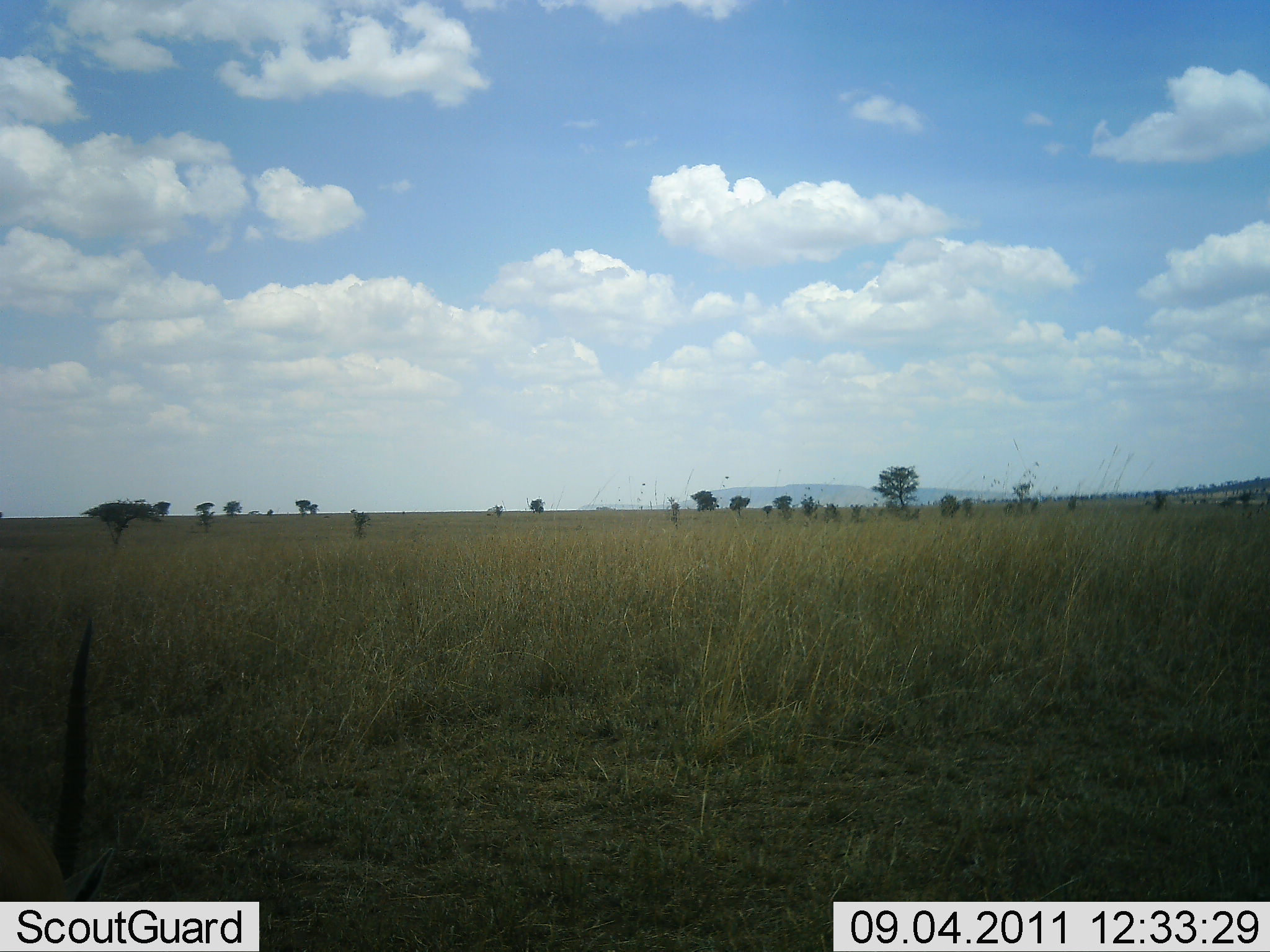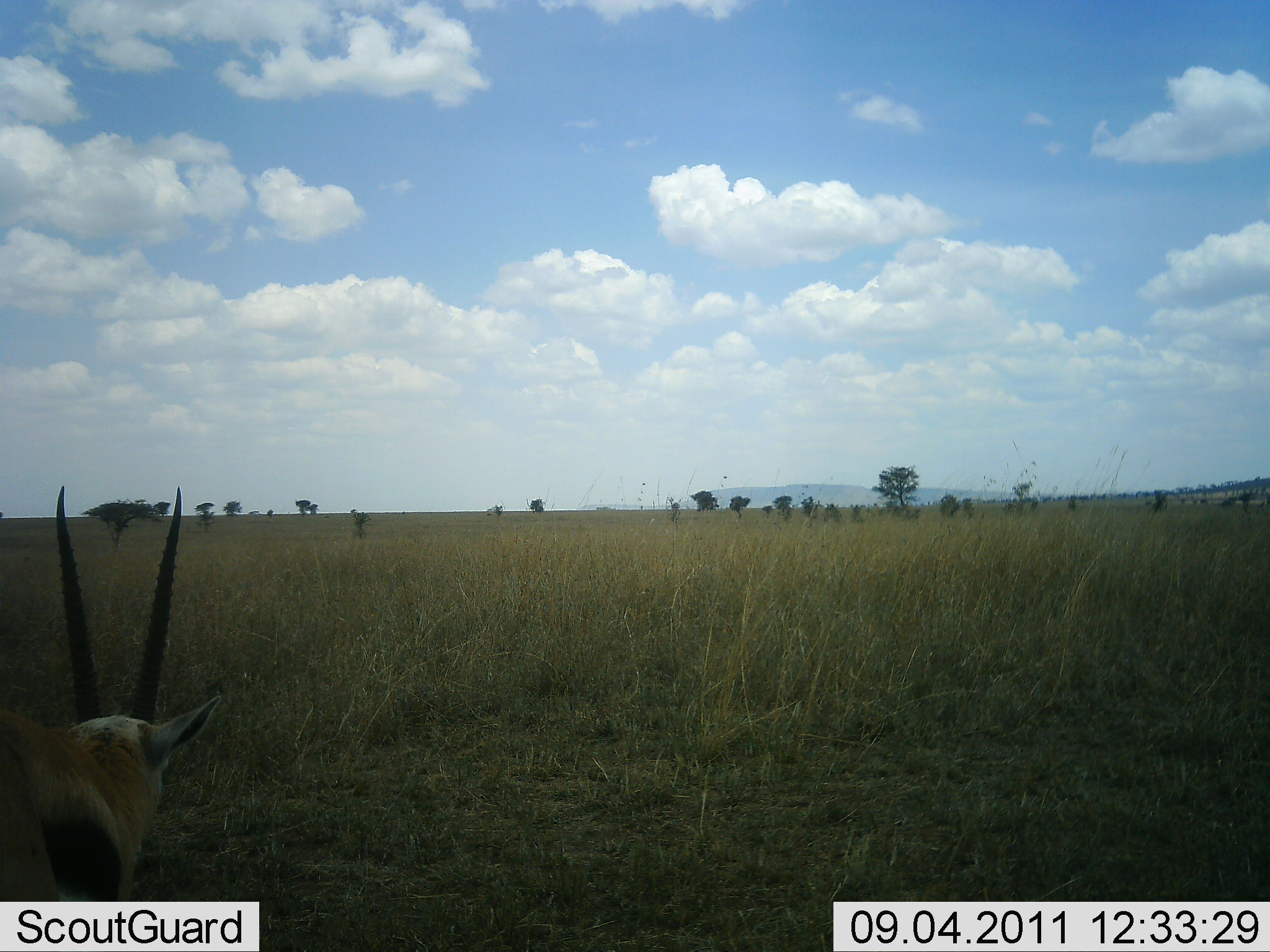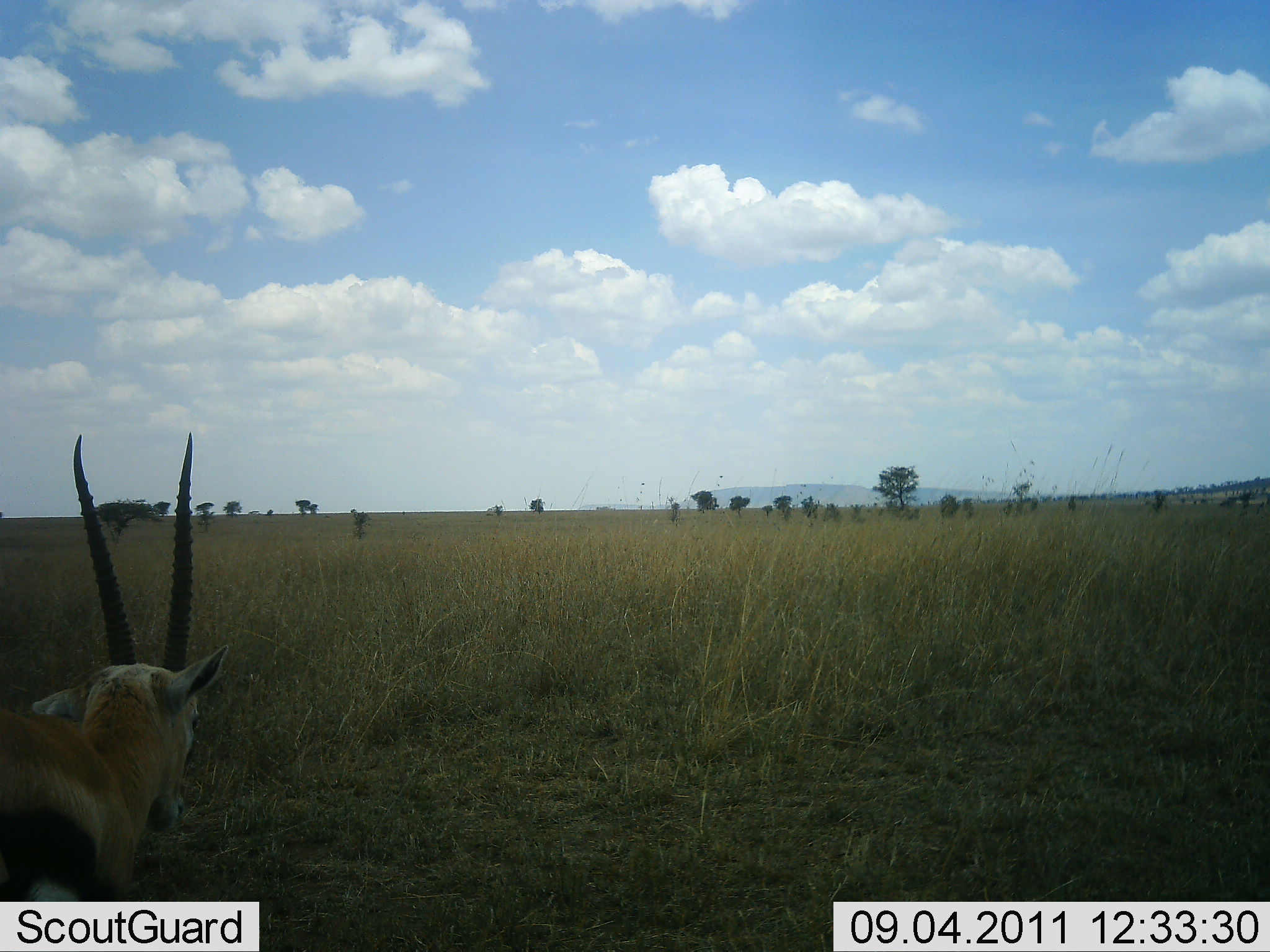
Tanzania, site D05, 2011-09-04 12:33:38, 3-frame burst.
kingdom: Animalia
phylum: Chordata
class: Mammalia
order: Artiodactyla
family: Bovidae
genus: Eudorcas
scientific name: Eudorcas thomsonii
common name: thomson's gazelle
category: gazellethomsons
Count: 1.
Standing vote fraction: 13%.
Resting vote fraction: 0%.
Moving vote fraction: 67%.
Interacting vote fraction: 0%.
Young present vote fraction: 0%.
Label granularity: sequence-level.